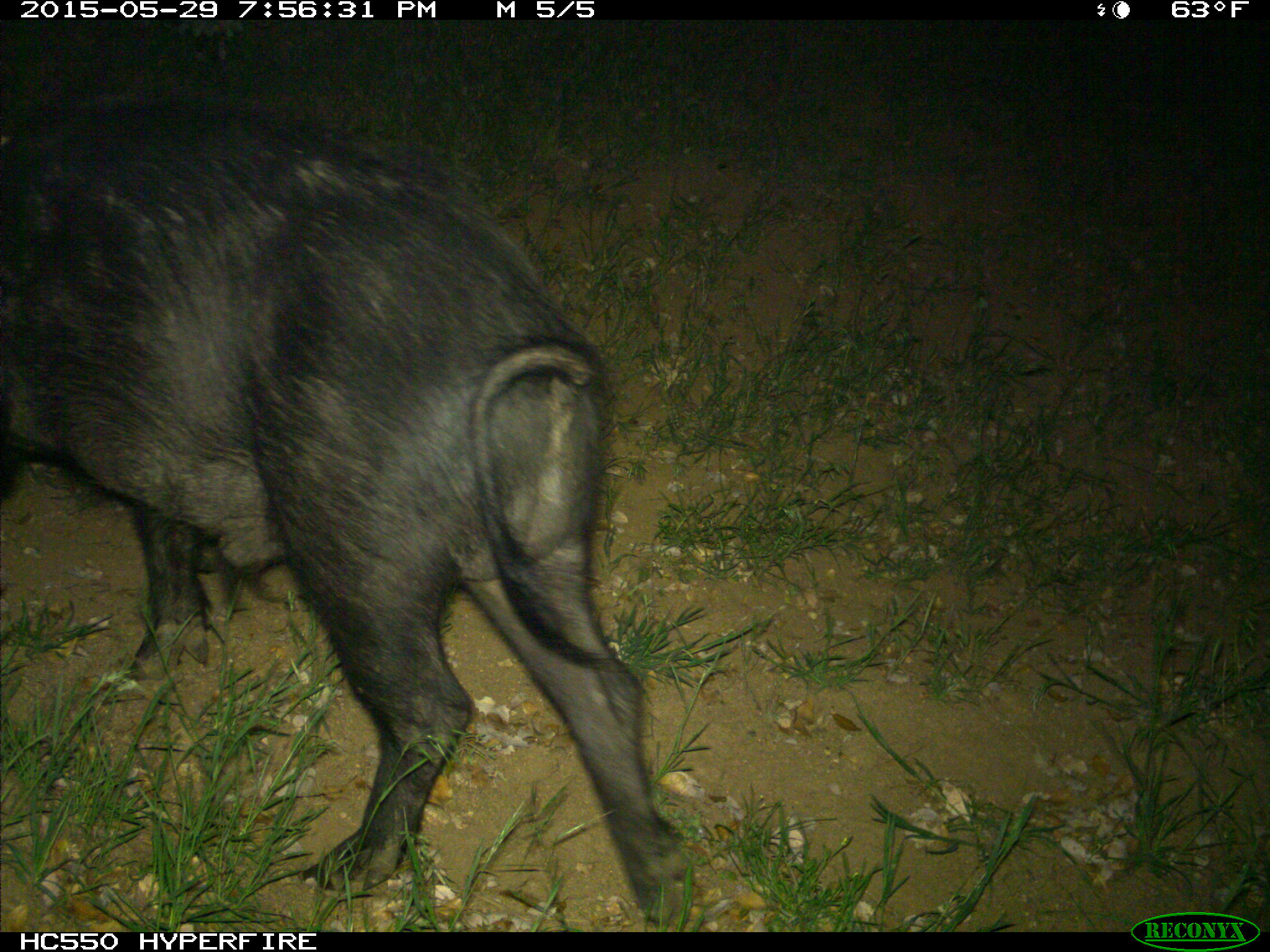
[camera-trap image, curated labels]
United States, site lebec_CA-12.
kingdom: Animalia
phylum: Chordata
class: Mammalia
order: Artiodactyla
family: Suidae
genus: Sus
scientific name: Sus scrofa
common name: wild boar